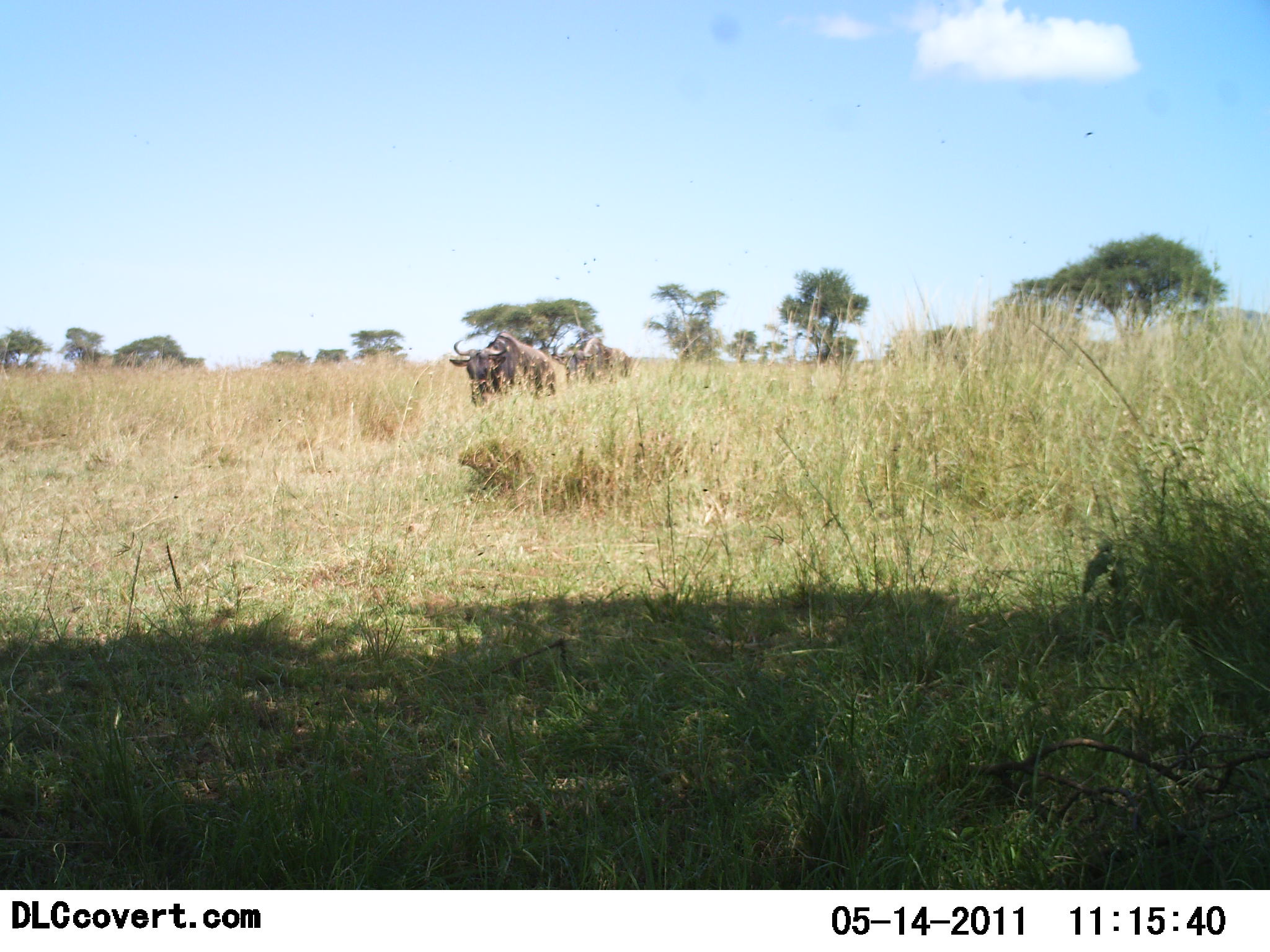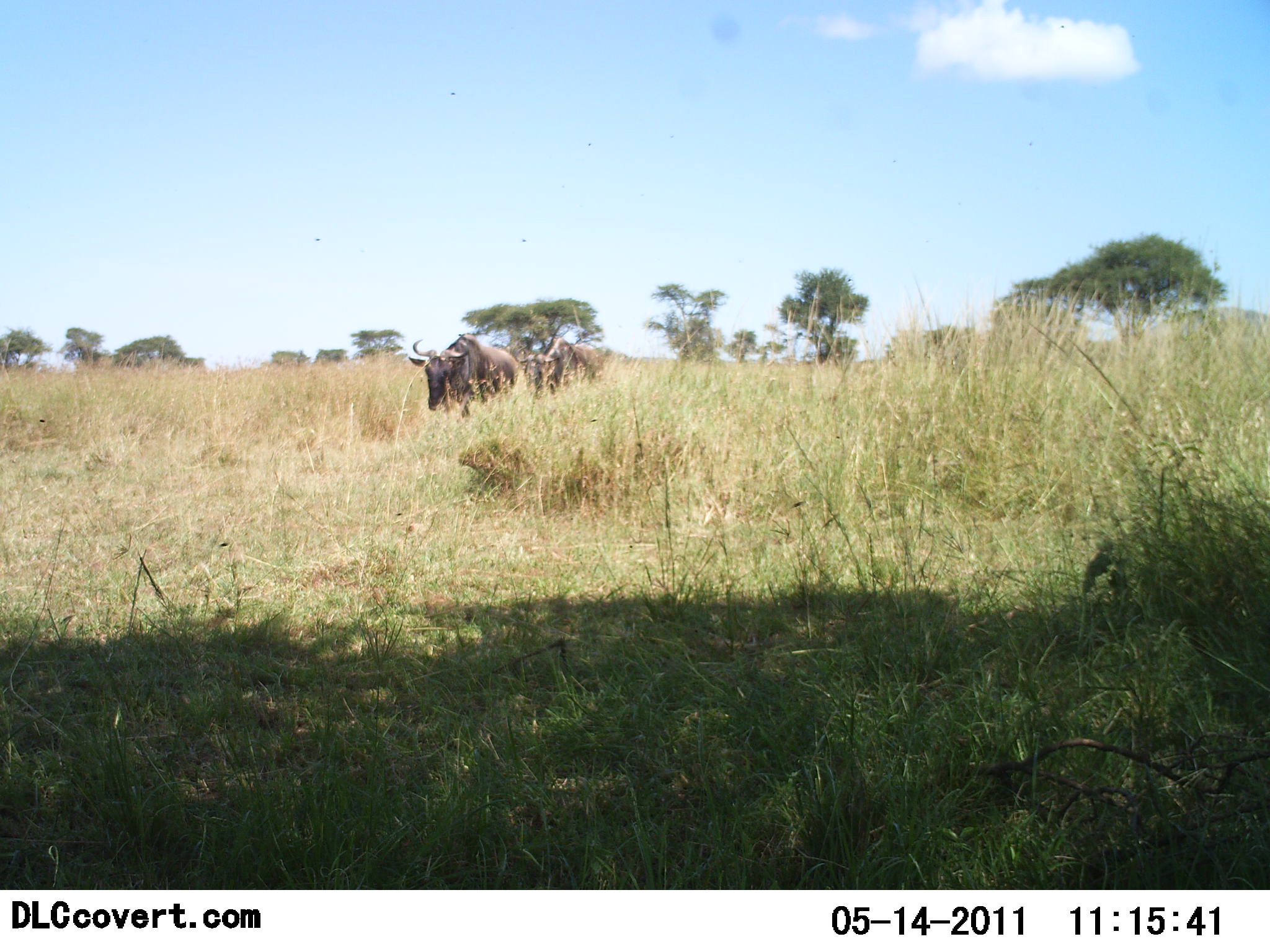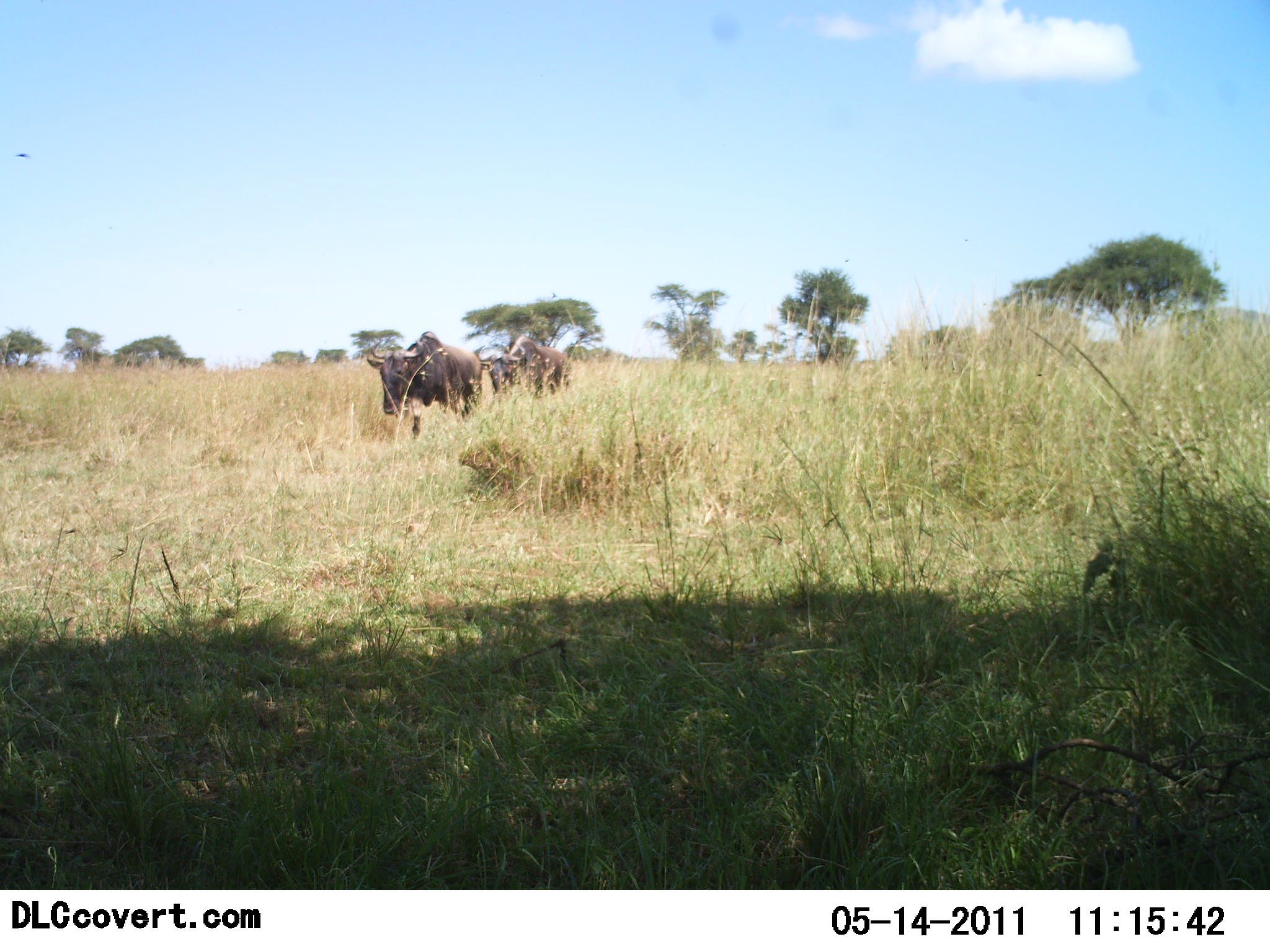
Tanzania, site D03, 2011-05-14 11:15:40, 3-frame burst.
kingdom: Animalia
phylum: Chordata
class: Mammalia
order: Artiodactyla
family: Bovidae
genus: Connochaetes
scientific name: Connochaetes taurinus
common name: blue wildebeest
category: wildebeest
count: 2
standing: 8%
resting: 0%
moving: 92%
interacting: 0%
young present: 0%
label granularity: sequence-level